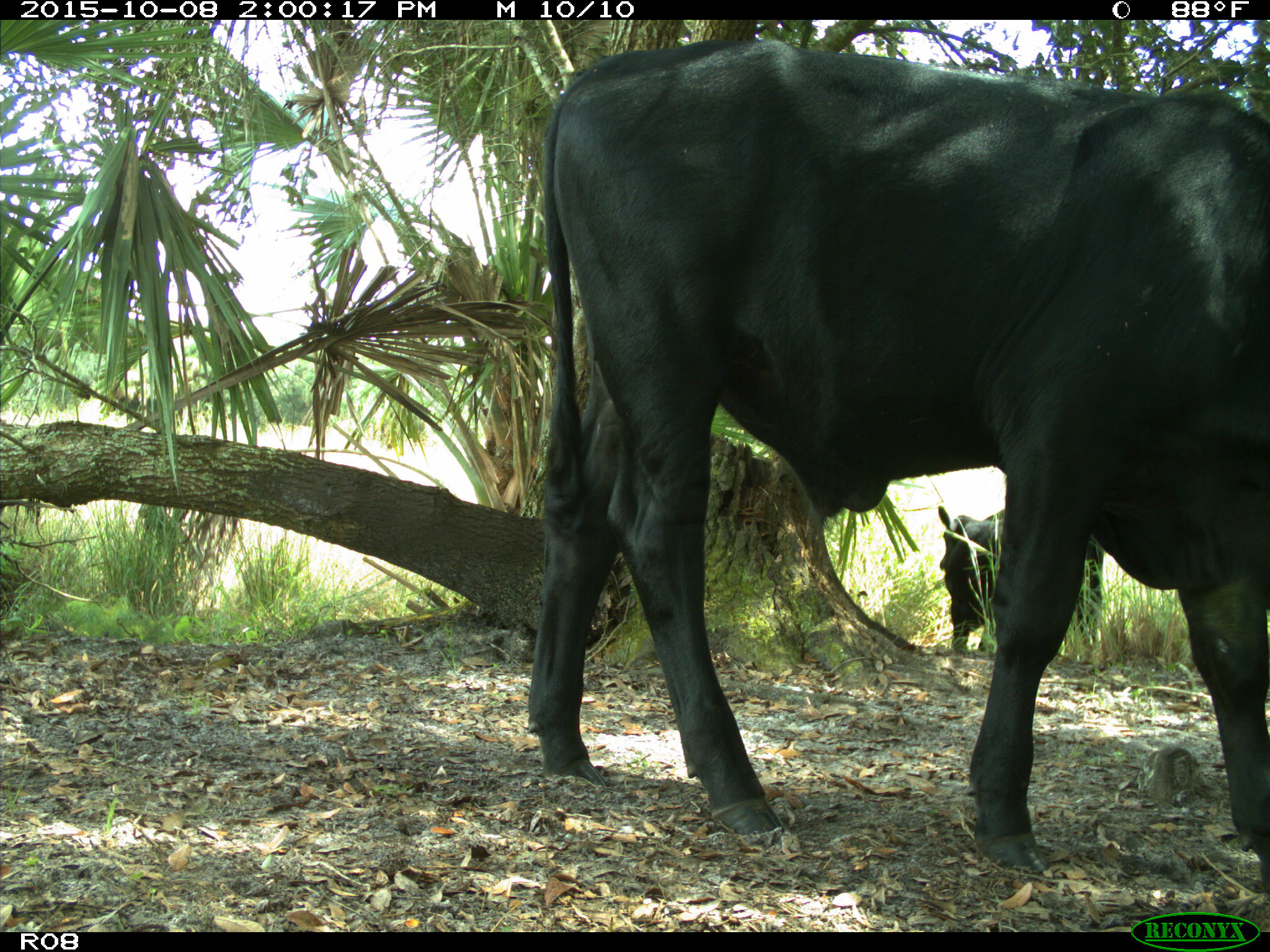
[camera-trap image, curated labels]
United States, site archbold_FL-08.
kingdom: Animalia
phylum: Chordata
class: Mammalia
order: Artiodactyla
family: Bovidae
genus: Bos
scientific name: Bos taurus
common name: domestic cow